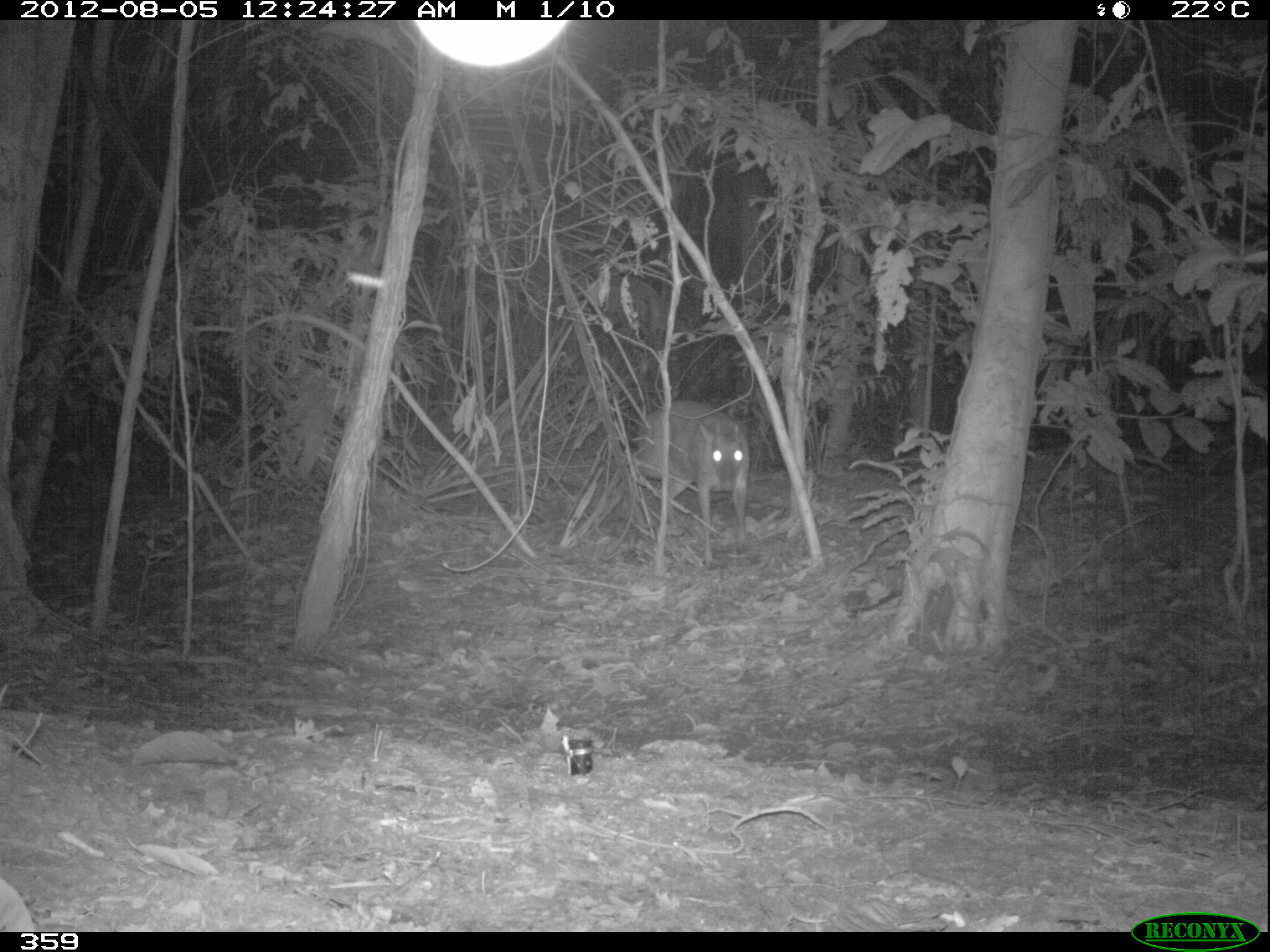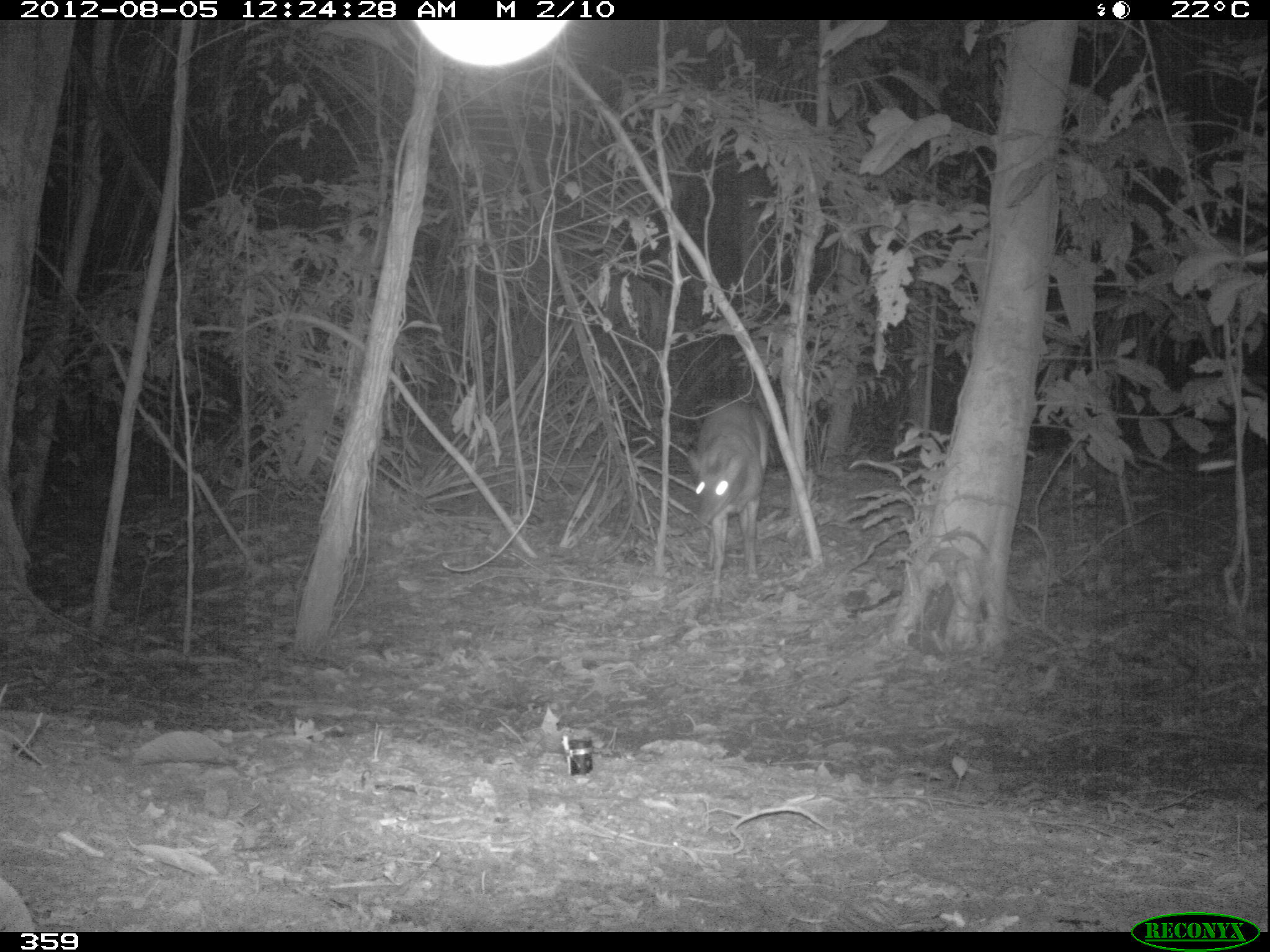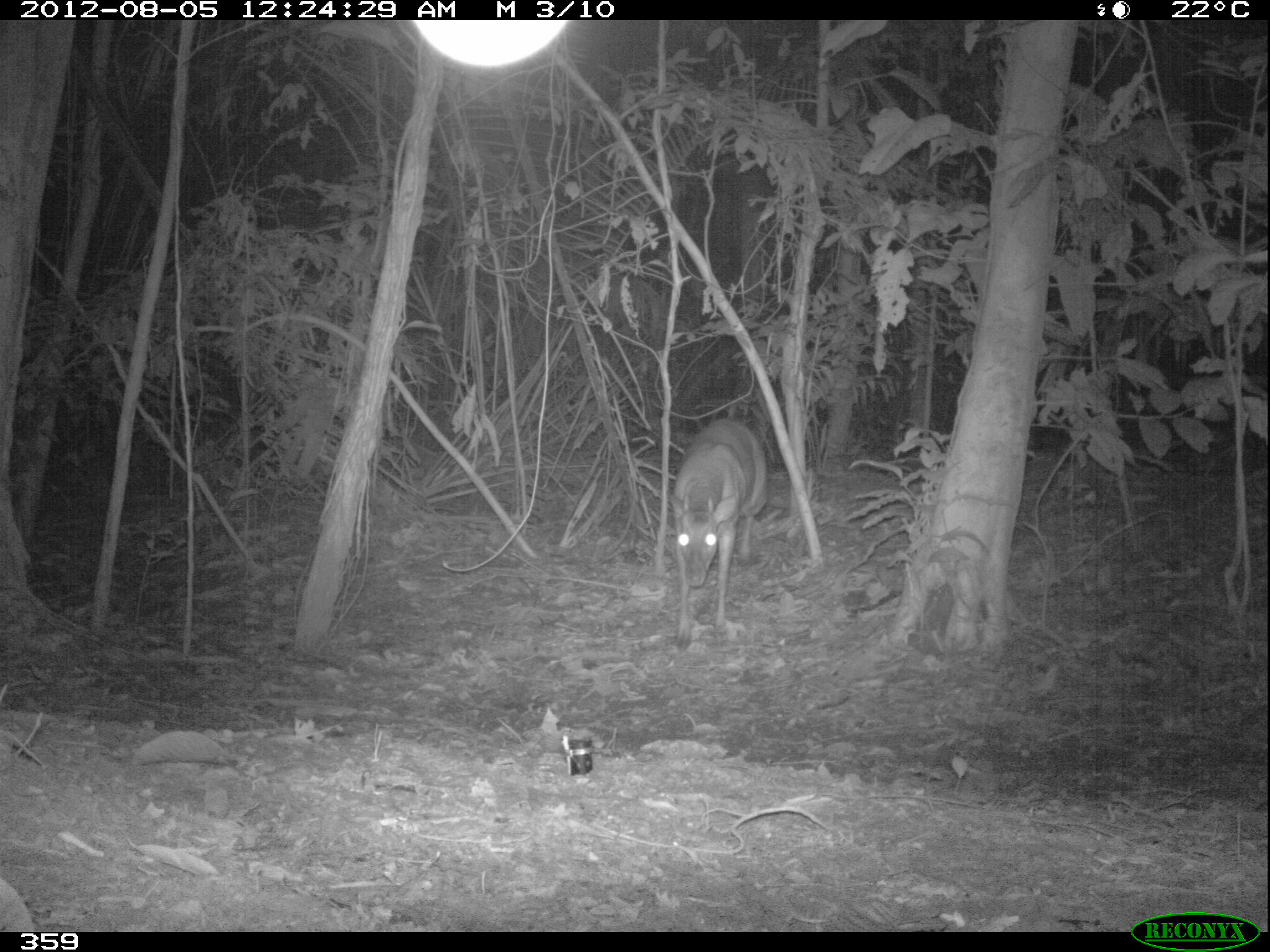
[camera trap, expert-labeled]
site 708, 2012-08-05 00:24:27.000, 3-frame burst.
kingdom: Animalia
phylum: Chordata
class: Mammalia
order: Artiodactyla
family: Cervidae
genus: Mazama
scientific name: Mazama americana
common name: red brocket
Mazama americana (red brocket).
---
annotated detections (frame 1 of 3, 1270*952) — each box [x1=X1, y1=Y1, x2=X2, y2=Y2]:
mazama americana: [x1=637, y1=398, x2=751, y2=570]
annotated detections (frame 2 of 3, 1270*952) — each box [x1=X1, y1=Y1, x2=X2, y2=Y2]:
mazama americana: [x1=685, y1=402, x2=773, y2=600]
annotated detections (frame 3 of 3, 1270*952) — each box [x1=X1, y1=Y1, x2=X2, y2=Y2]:
mazama americana: [x1=668, y1=420, x2=767, y2=653]